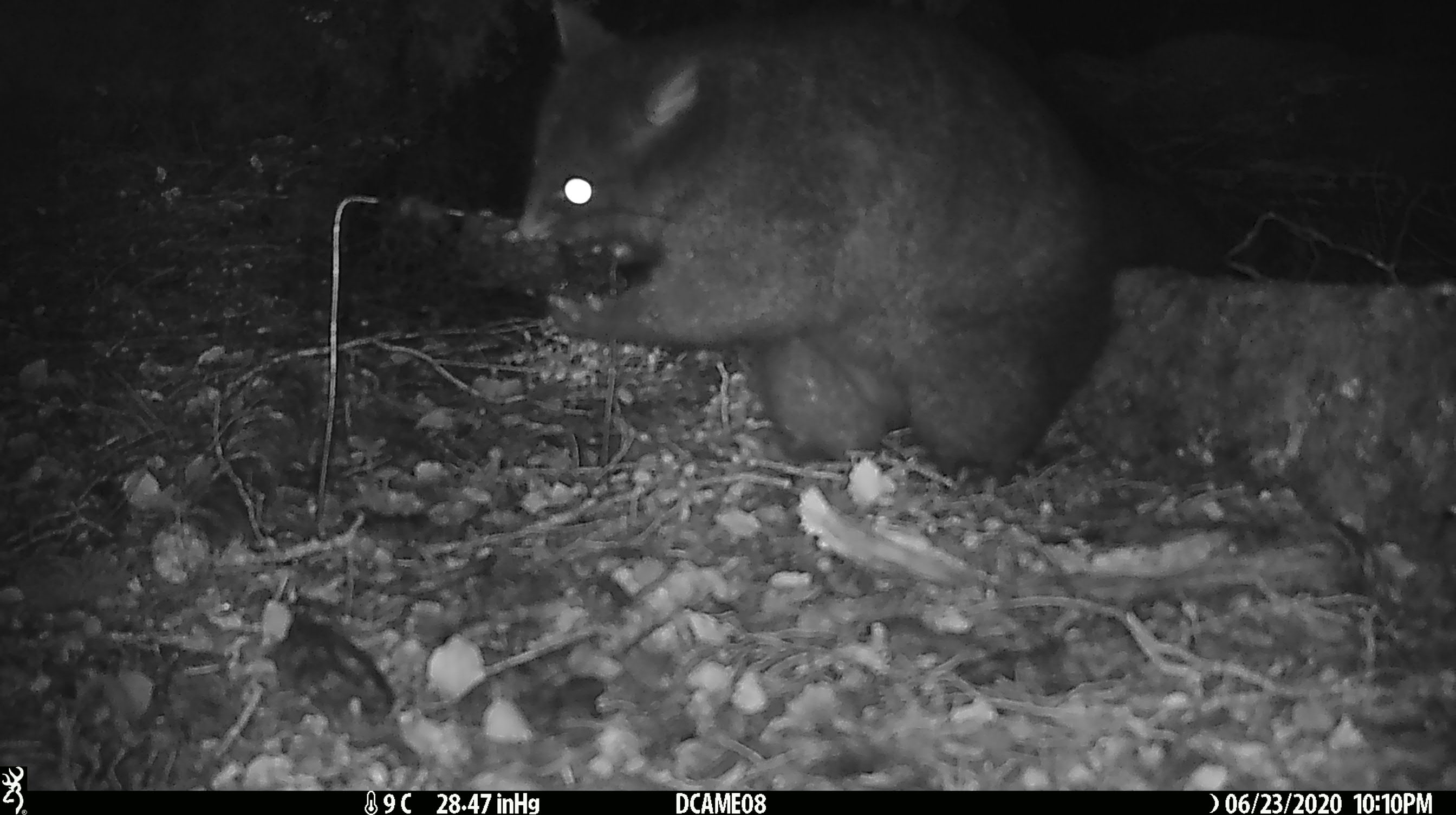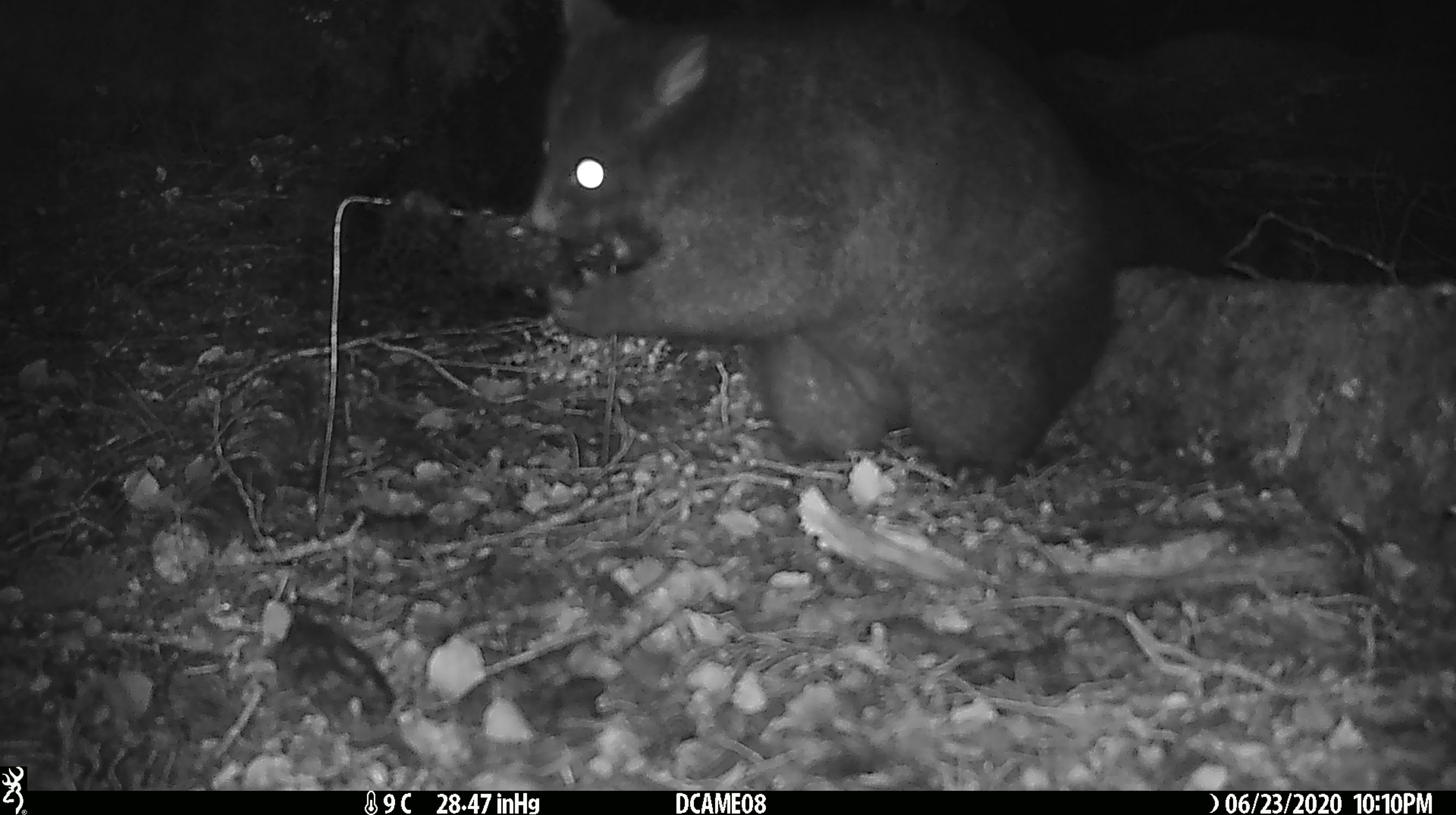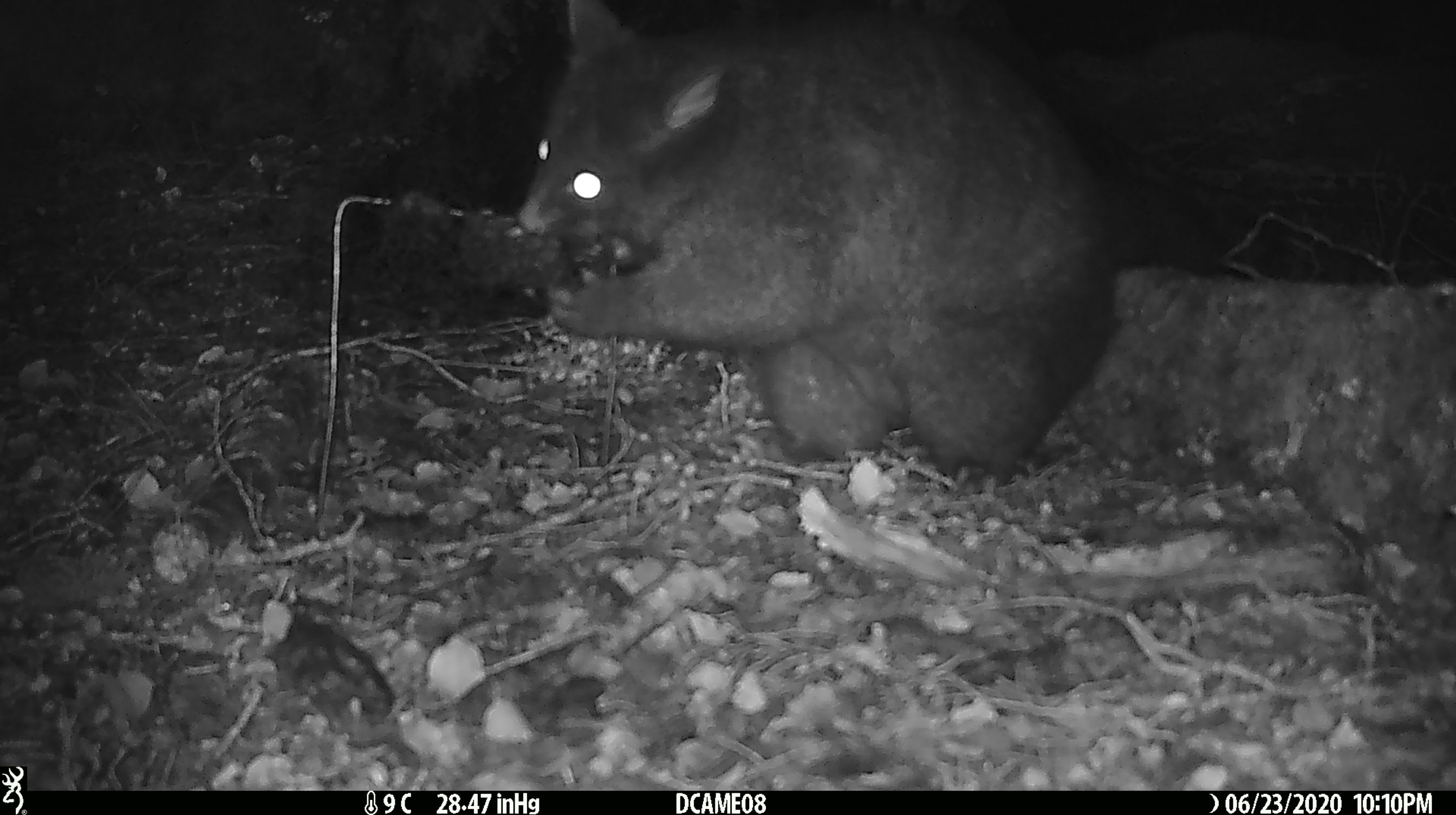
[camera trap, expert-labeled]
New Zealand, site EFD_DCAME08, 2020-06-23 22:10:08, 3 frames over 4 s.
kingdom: Animalia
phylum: Chordata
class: Mammalia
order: Diprotodontia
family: Phalangeridae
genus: Trichosurus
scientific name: Trichosurus vulpecula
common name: common brushtail possum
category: possum